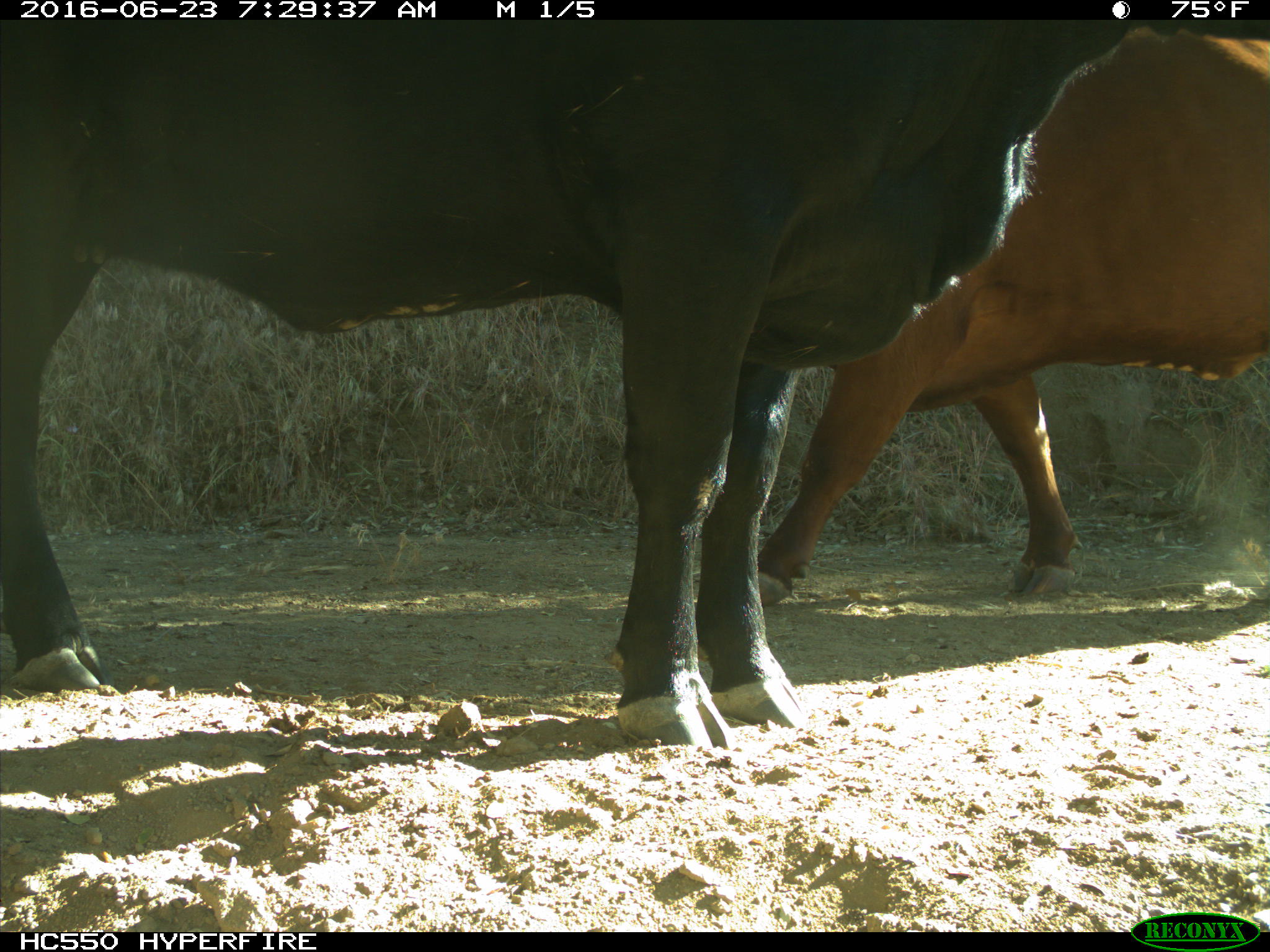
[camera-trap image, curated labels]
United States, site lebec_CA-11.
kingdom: Animalia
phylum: Chordata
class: Mammalia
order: Artiodactyla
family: Bovidae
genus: Bos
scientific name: Bos taurus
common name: domestic cow